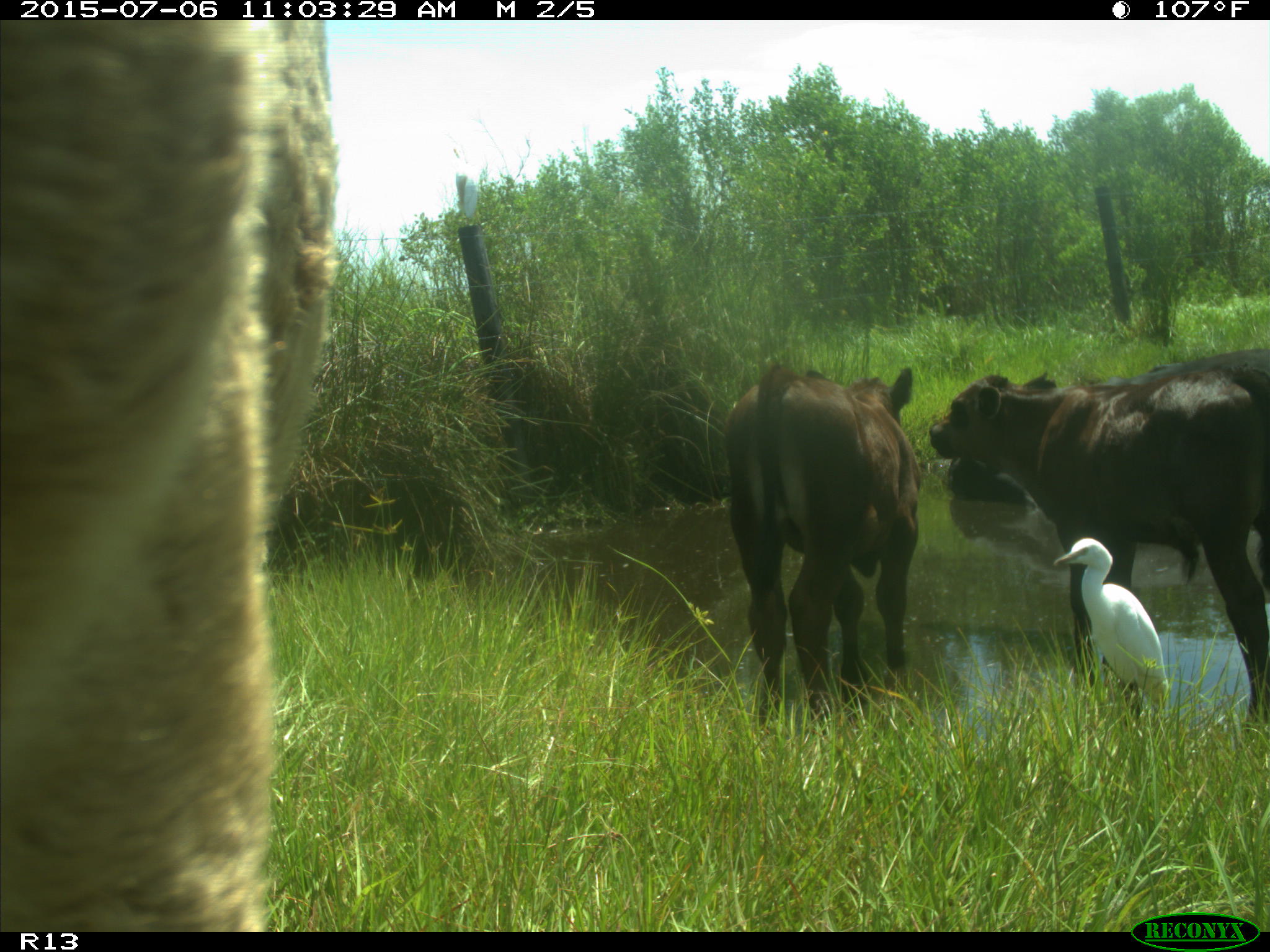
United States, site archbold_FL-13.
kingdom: Animalia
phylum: Chordata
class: Mammalia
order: Artiodactyla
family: Bovidae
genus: Bos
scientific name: Bos taurus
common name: domestic cow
Bos taurus (domestic cow).